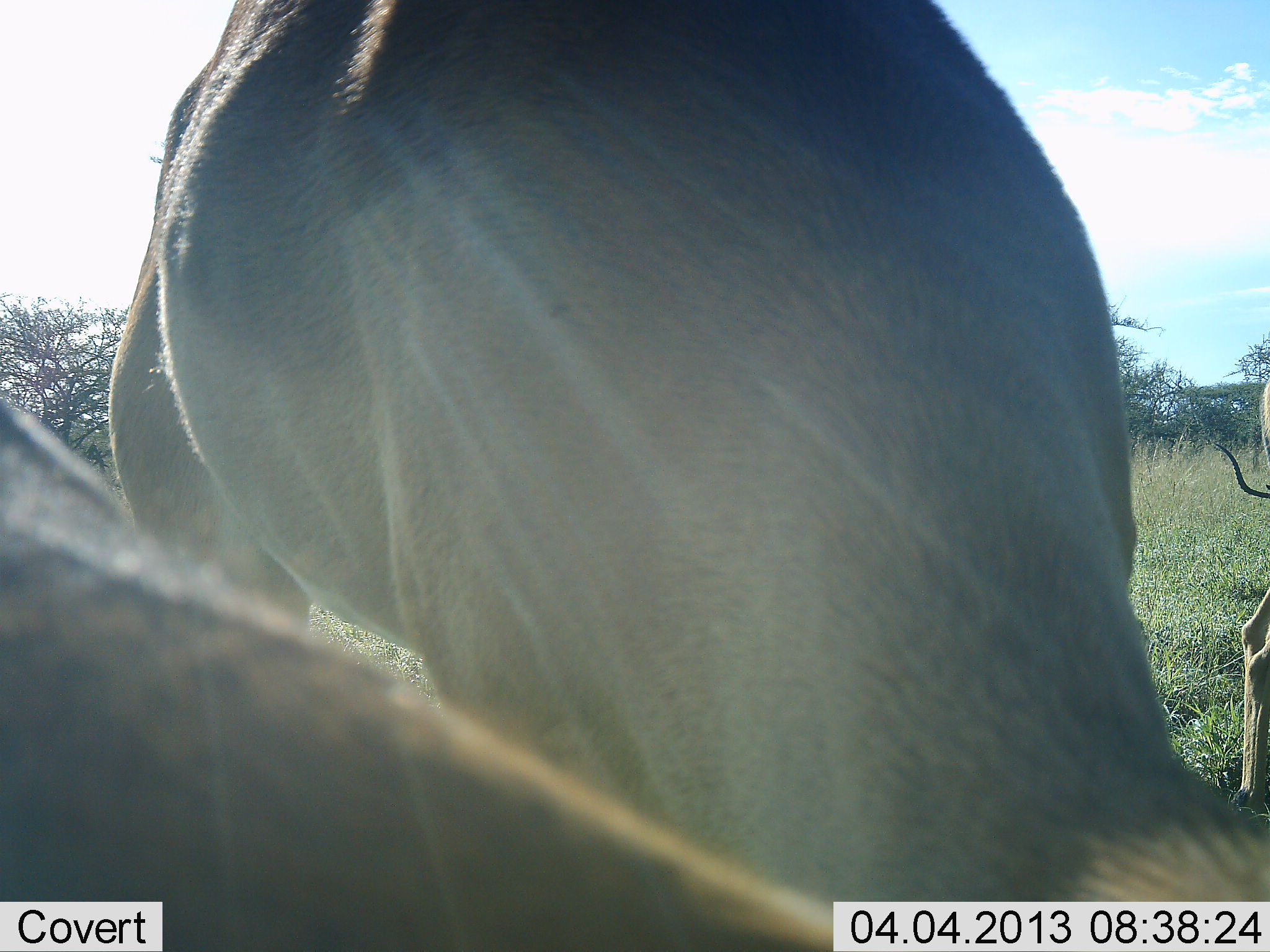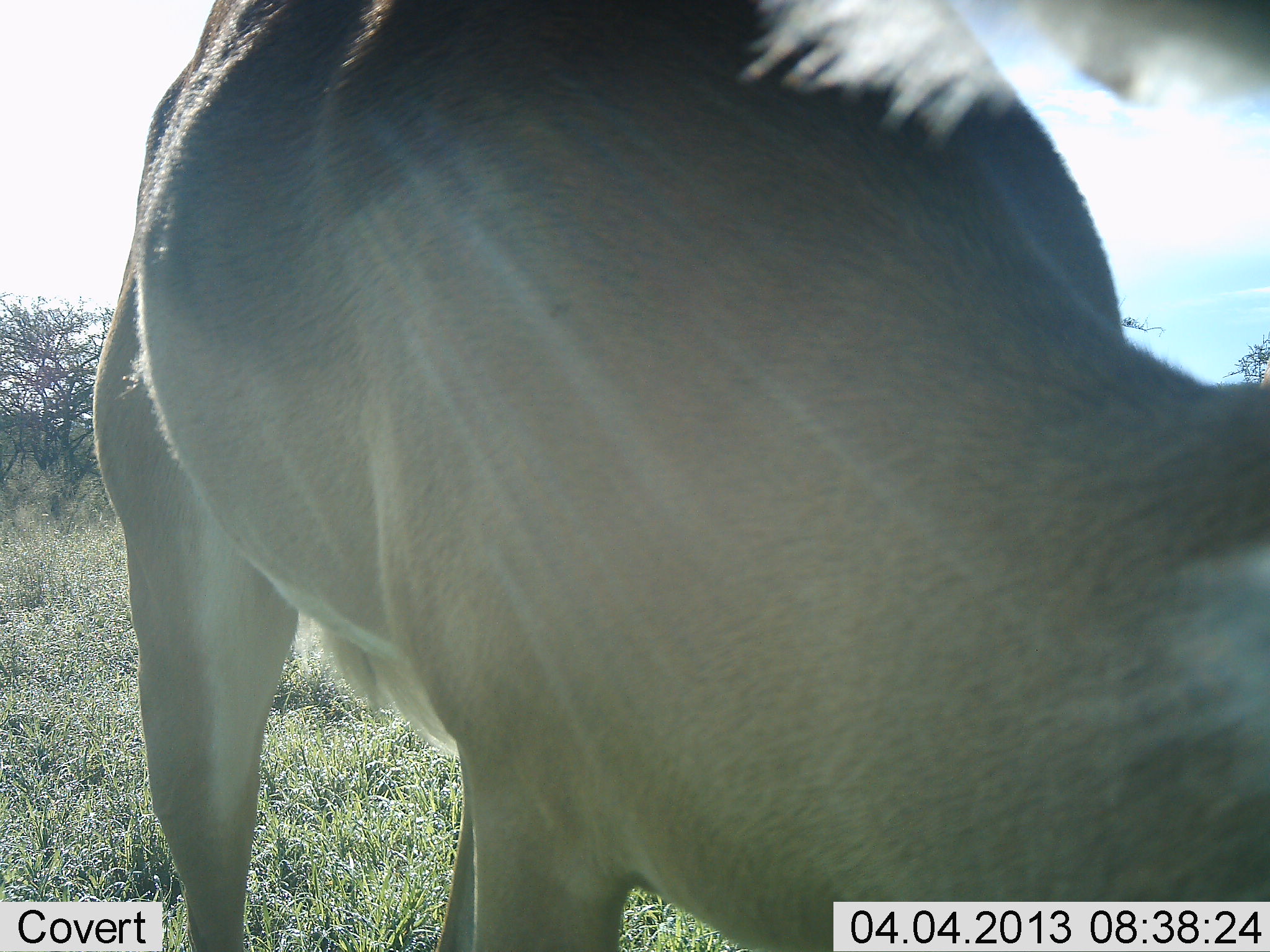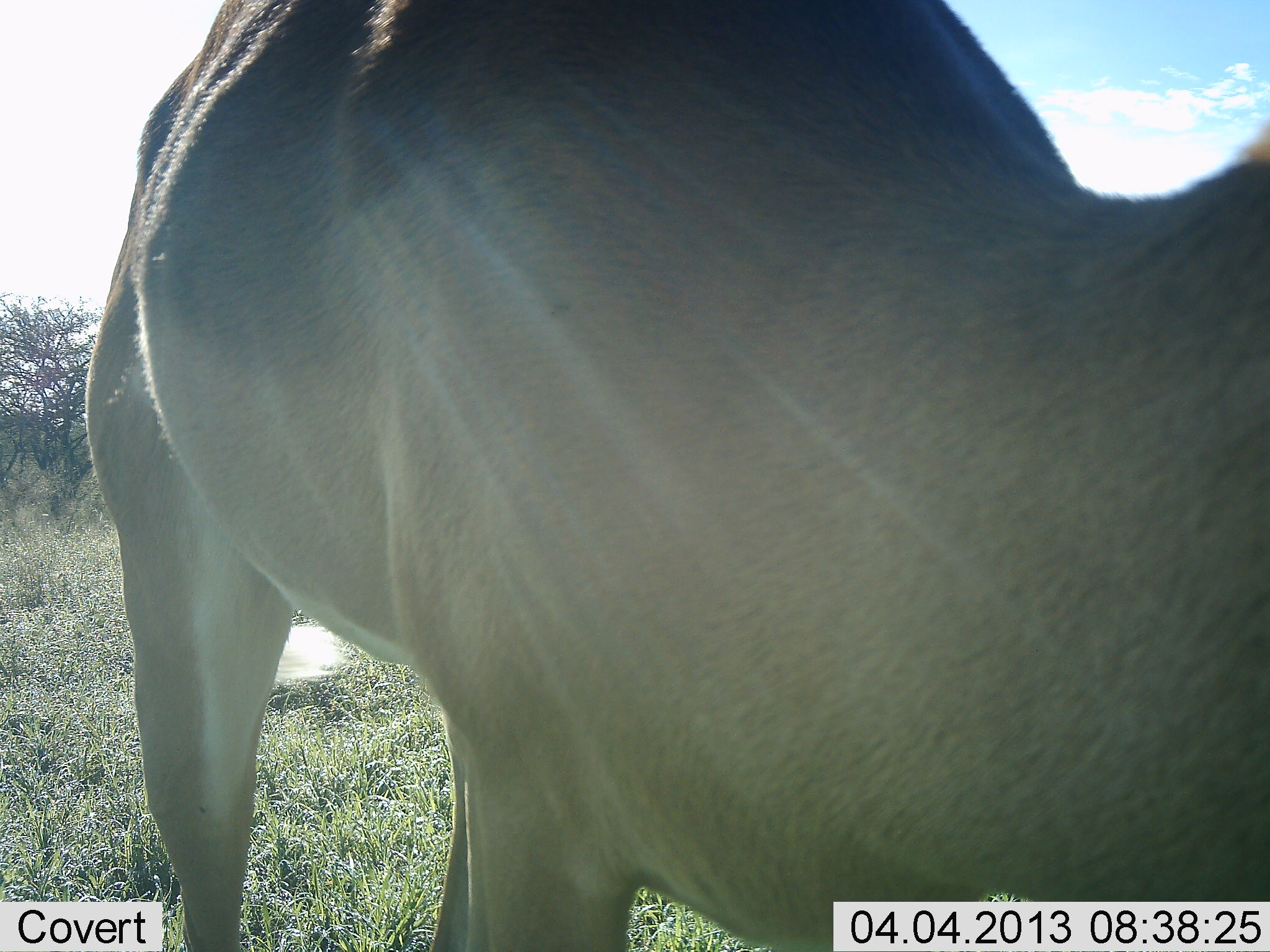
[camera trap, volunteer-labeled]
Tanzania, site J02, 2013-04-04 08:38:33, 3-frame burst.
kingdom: Animalia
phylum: Chordata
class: Mammalia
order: Artiodactyla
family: Bovidae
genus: Aepyceros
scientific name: Aepyceros melampus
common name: impala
Impala (Aepyceros melampus), count 3. Behavior (volunteer vote fractions): standing 33%, resting 0%, moving 0%, interacting 0%. Young present (vote fraction): 0%. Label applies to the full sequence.